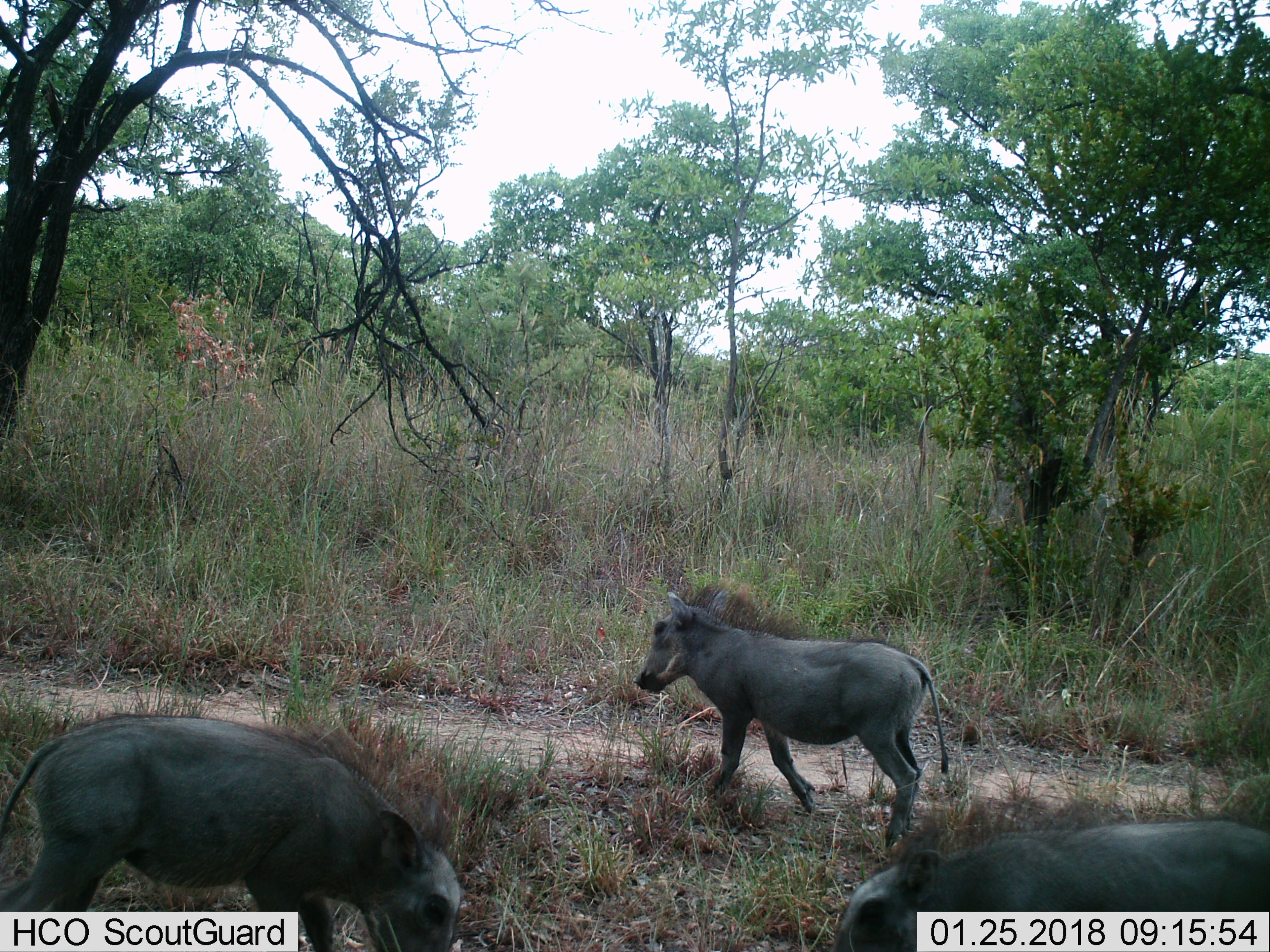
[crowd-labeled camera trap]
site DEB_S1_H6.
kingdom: Animalia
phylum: Chordata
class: Mammalia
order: Artiodactyla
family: Suidae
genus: Phacochoerus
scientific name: Phacochoerus africanus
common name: warthog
Warthog (Phacochoerus africanus), count 3. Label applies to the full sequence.